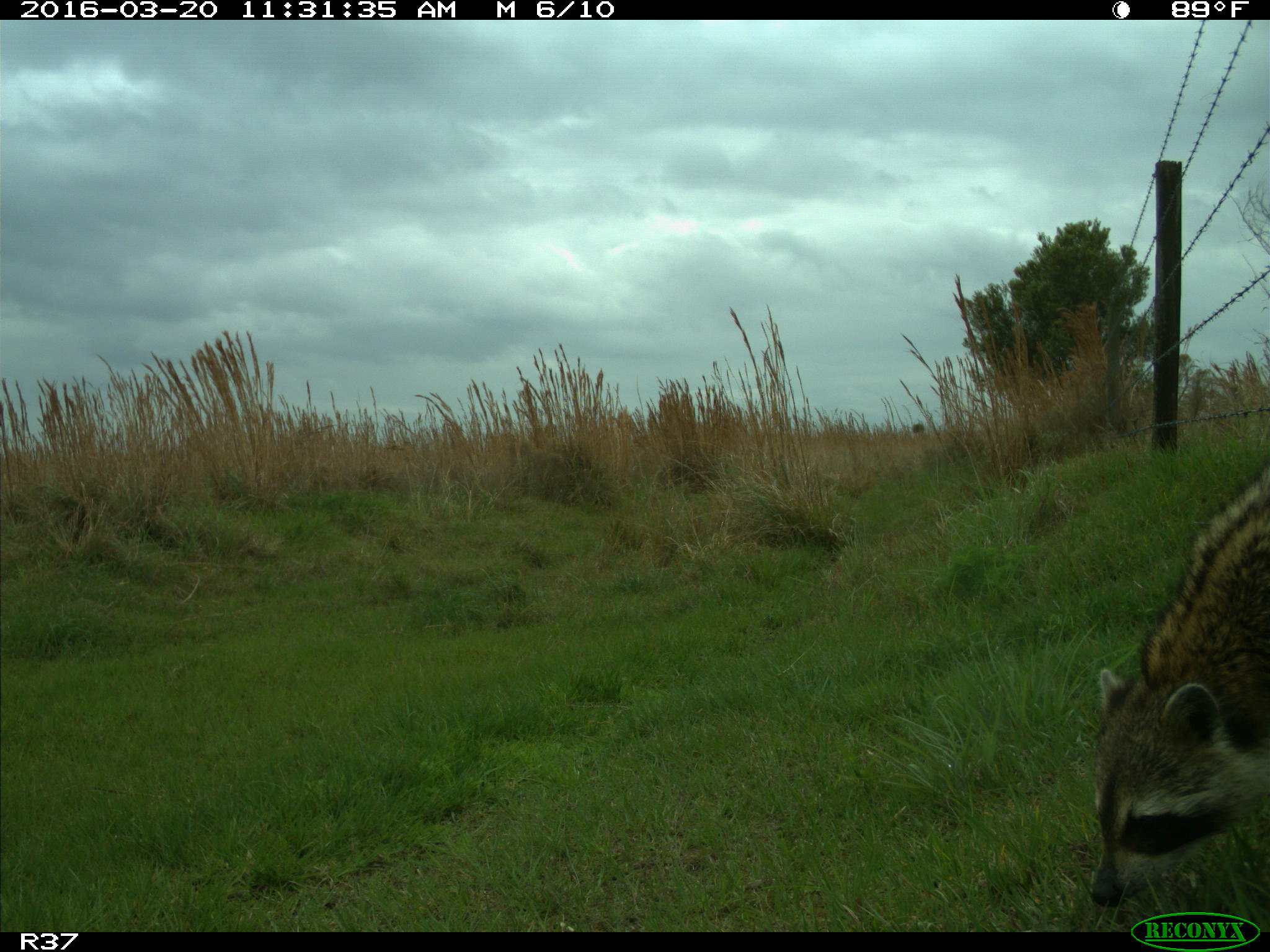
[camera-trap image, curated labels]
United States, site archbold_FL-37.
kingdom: Animalia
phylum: Chordata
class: Mammalia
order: Carnivora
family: Procyonidae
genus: Procyon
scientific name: Procyon lotor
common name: common raccoon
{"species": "Procyon lotor (common raccoon)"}